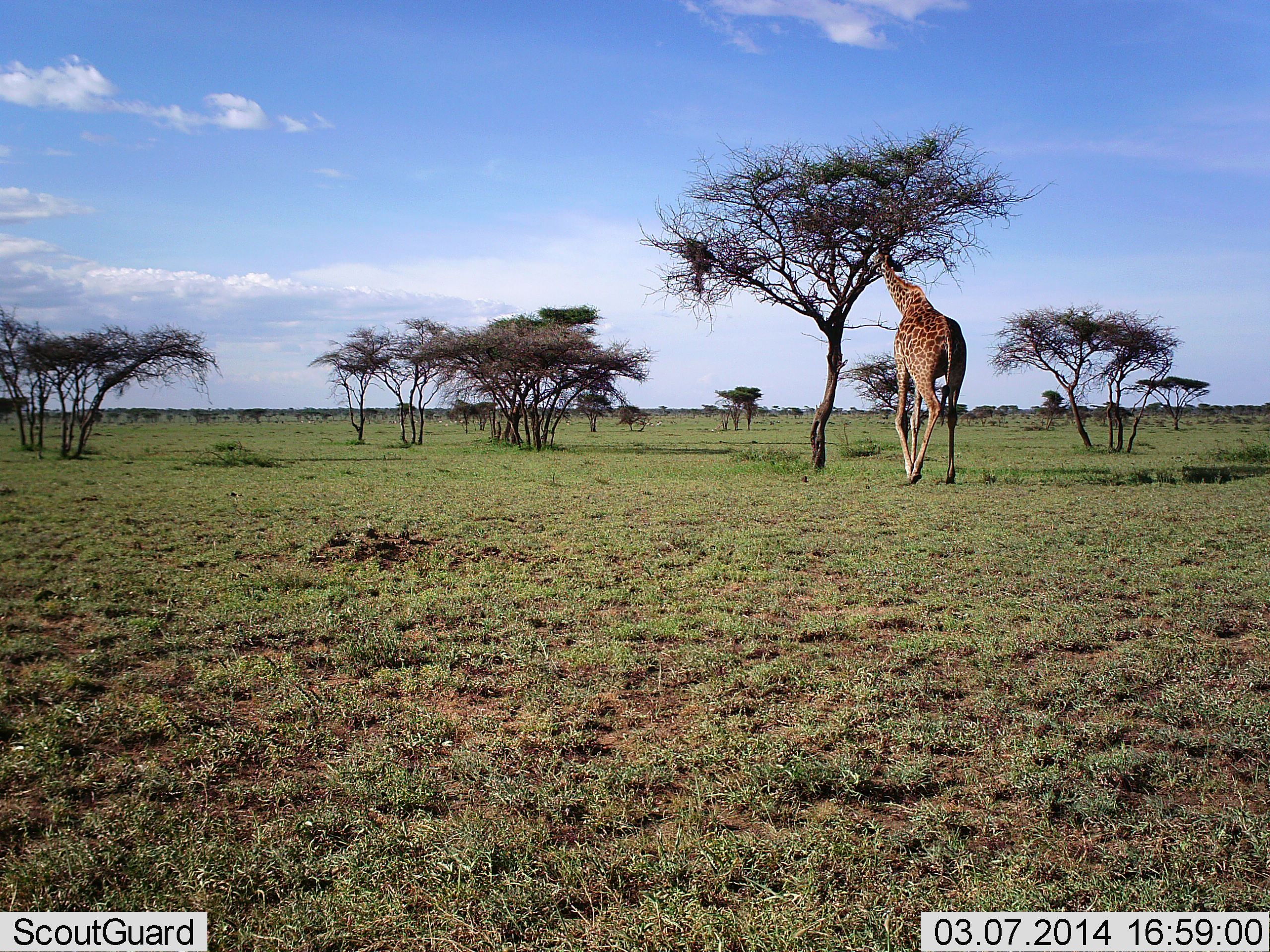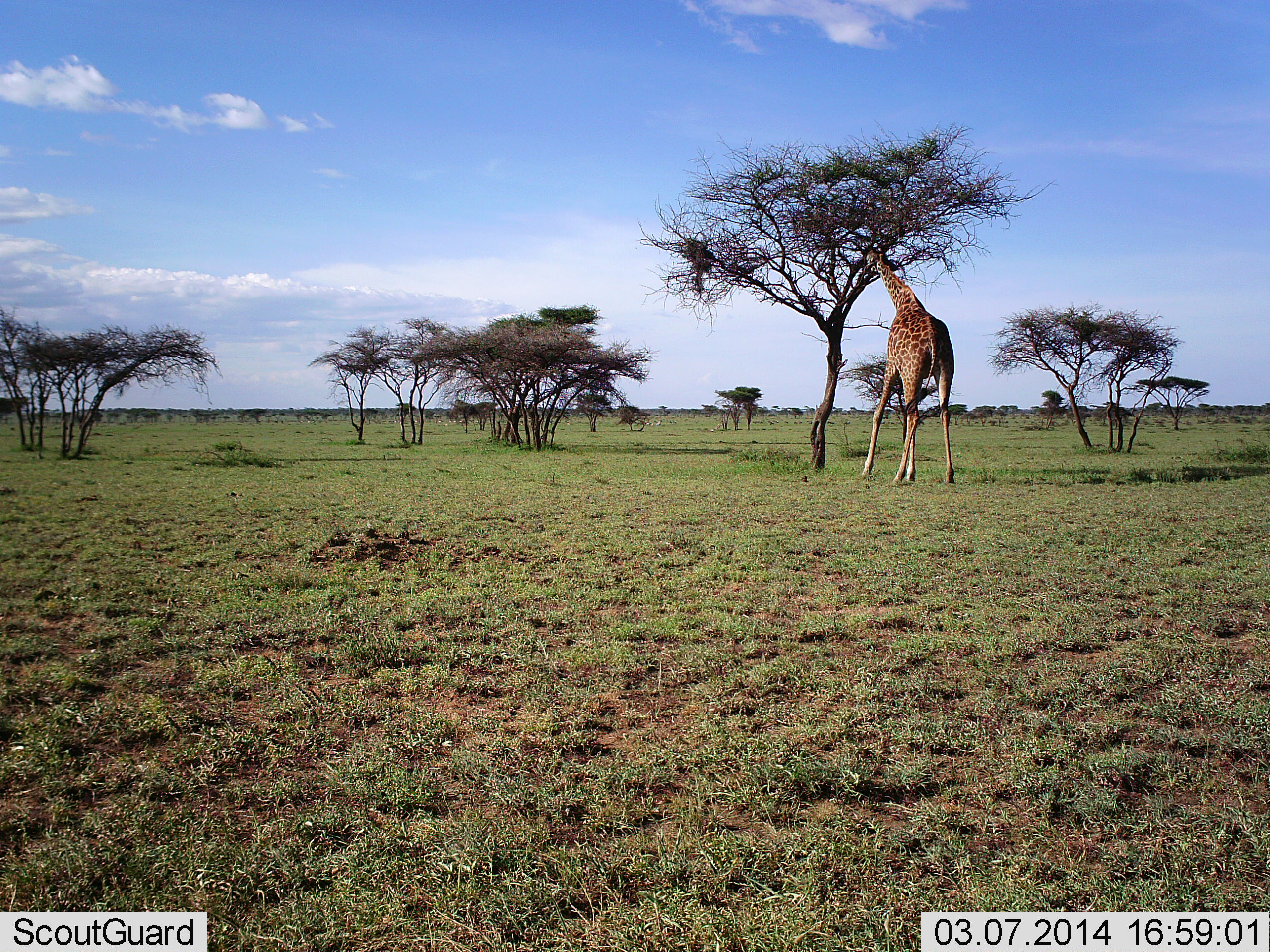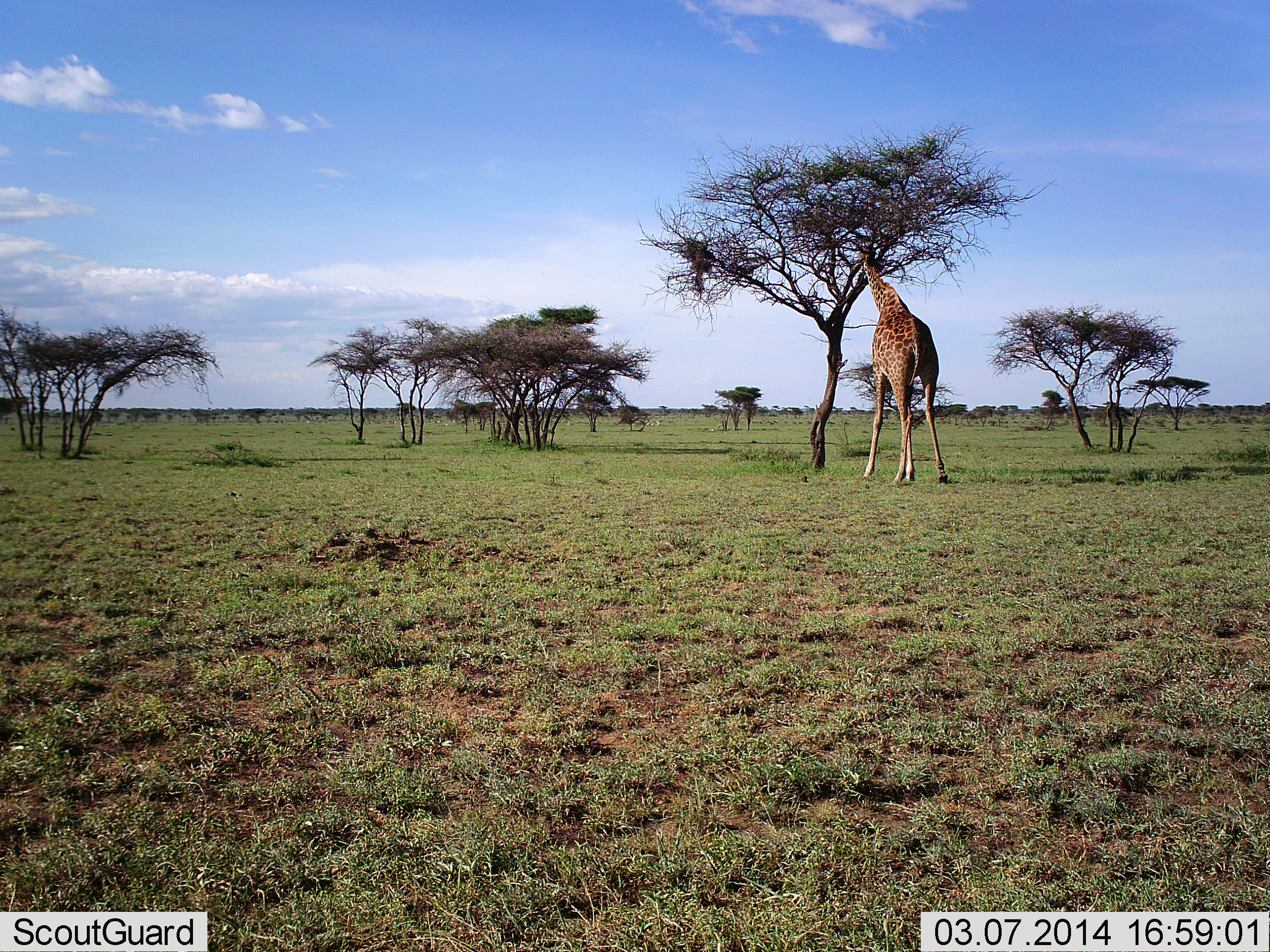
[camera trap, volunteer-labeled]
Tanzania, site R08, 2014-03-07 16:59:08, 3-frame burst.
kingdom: Animalia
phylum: Chordata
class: Mammalia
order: Artiodactyla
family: Giraffidae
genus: Giraffa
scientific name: Giraffa camelopardalis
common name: giraffe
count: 1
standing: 10%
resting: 0%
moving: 60%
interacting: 0%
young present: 0%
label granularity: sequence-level